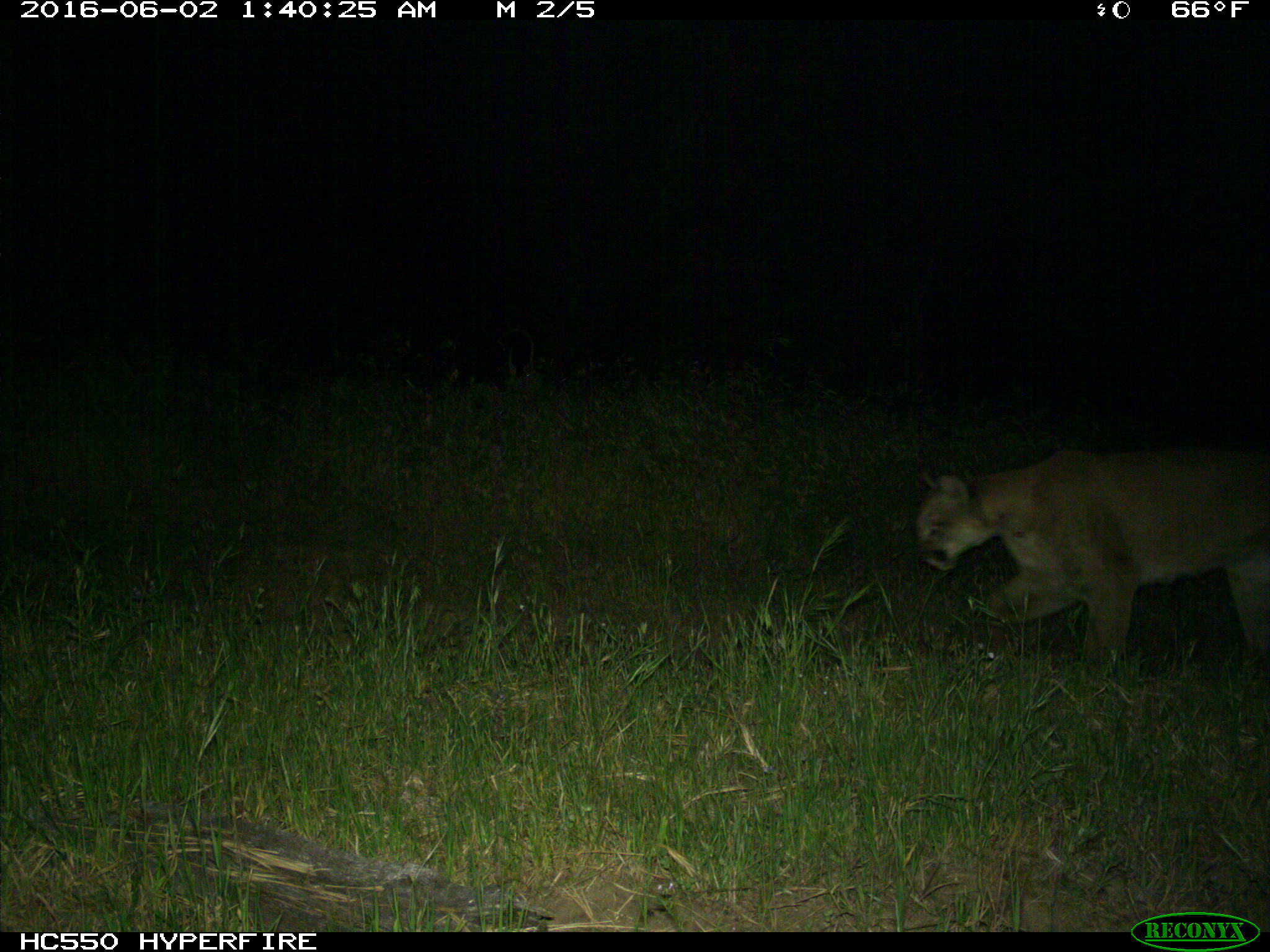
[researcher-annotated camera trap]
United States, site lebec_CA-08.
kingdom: Animalia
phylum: Chordata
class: Mammalia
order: Carnivora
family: Felidae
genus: Puma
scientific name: Puma concolor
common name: mountain lion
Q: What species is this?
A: Puma concolor (mountain lion).